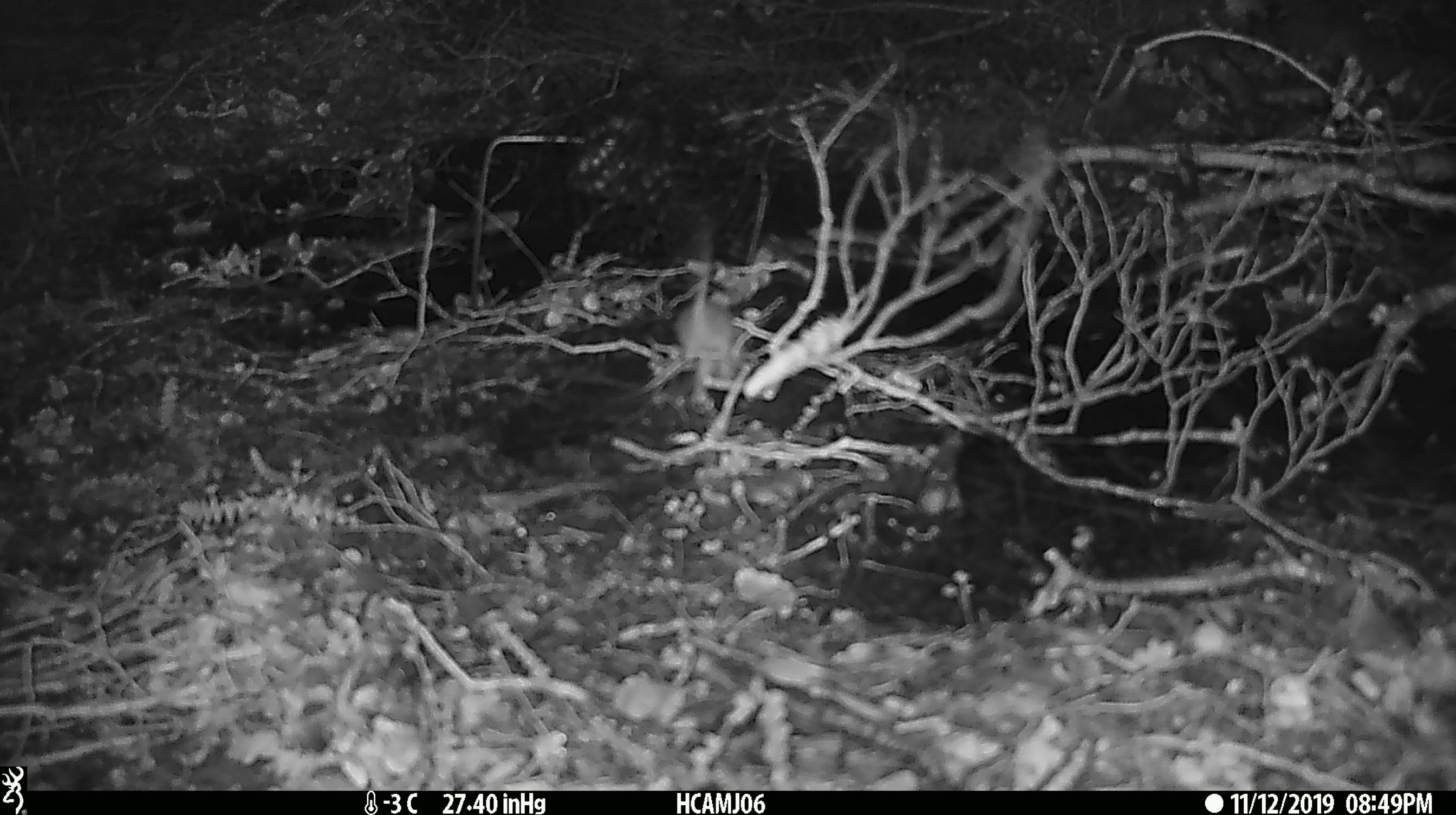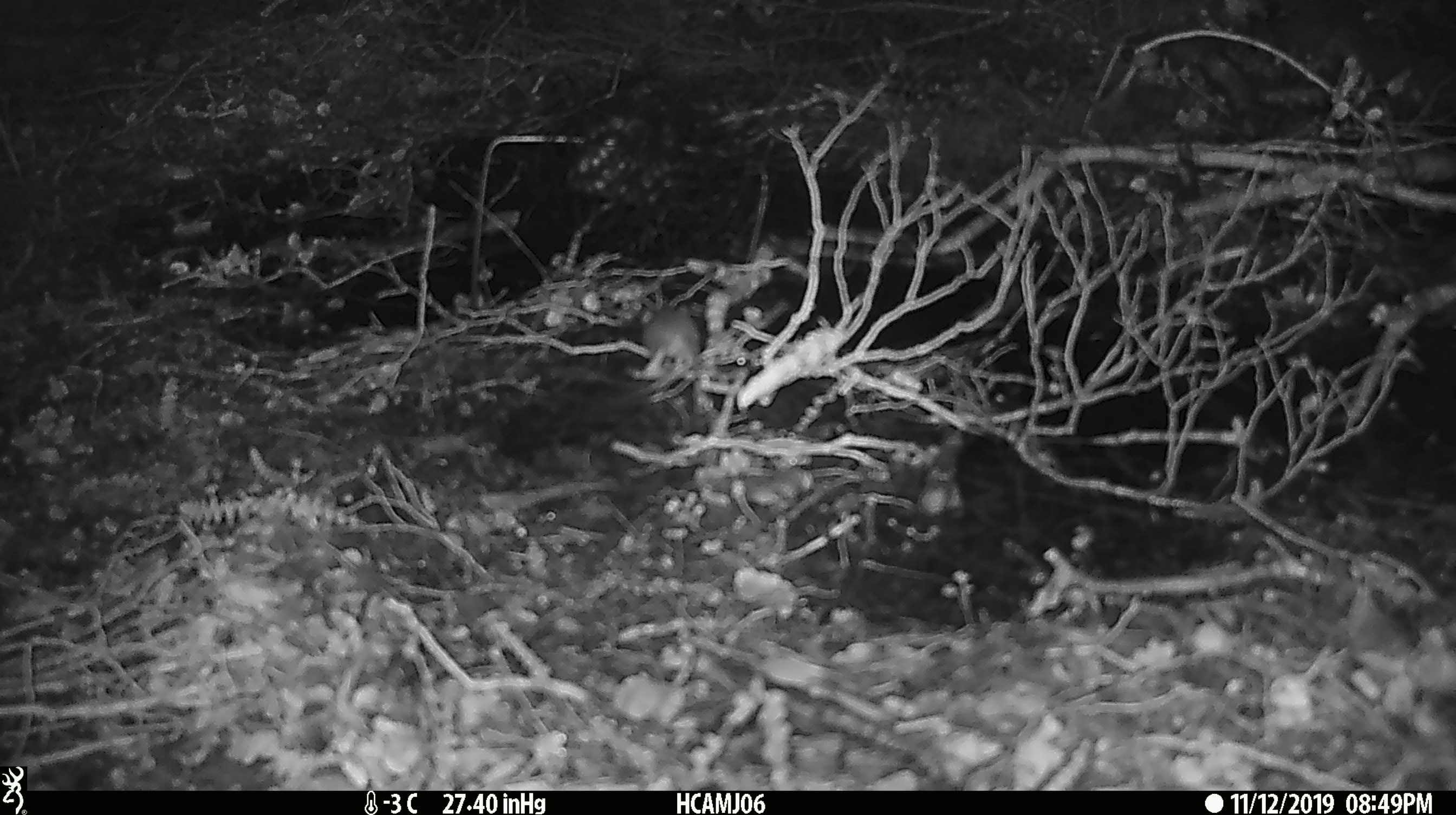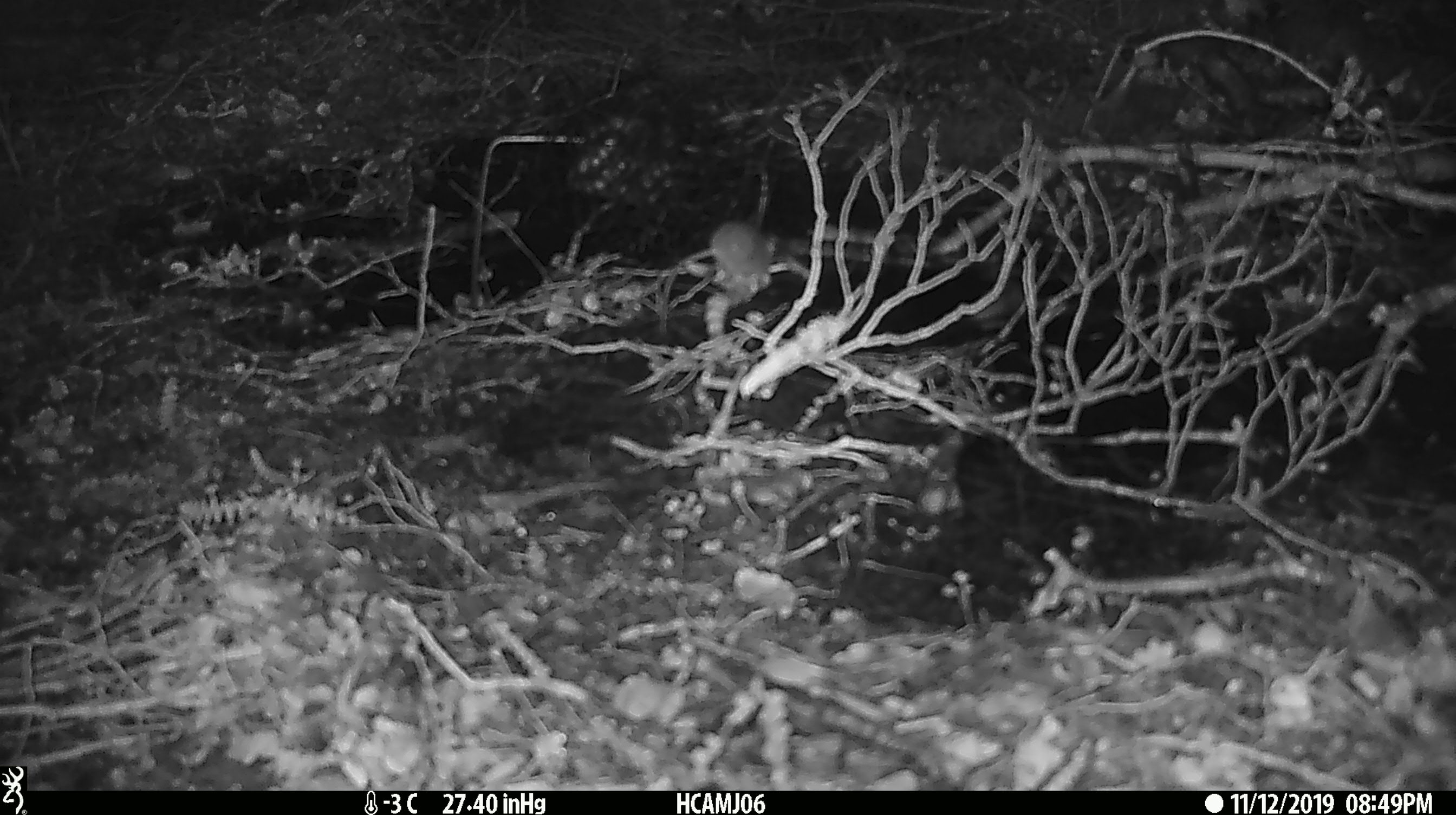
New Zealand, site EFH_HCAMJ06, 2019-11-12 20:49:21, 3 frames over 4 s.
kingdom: Animalia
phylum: Chordata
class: Mammalia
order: Rodentia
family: Muridae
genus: Mus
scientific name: Mus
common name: mouse